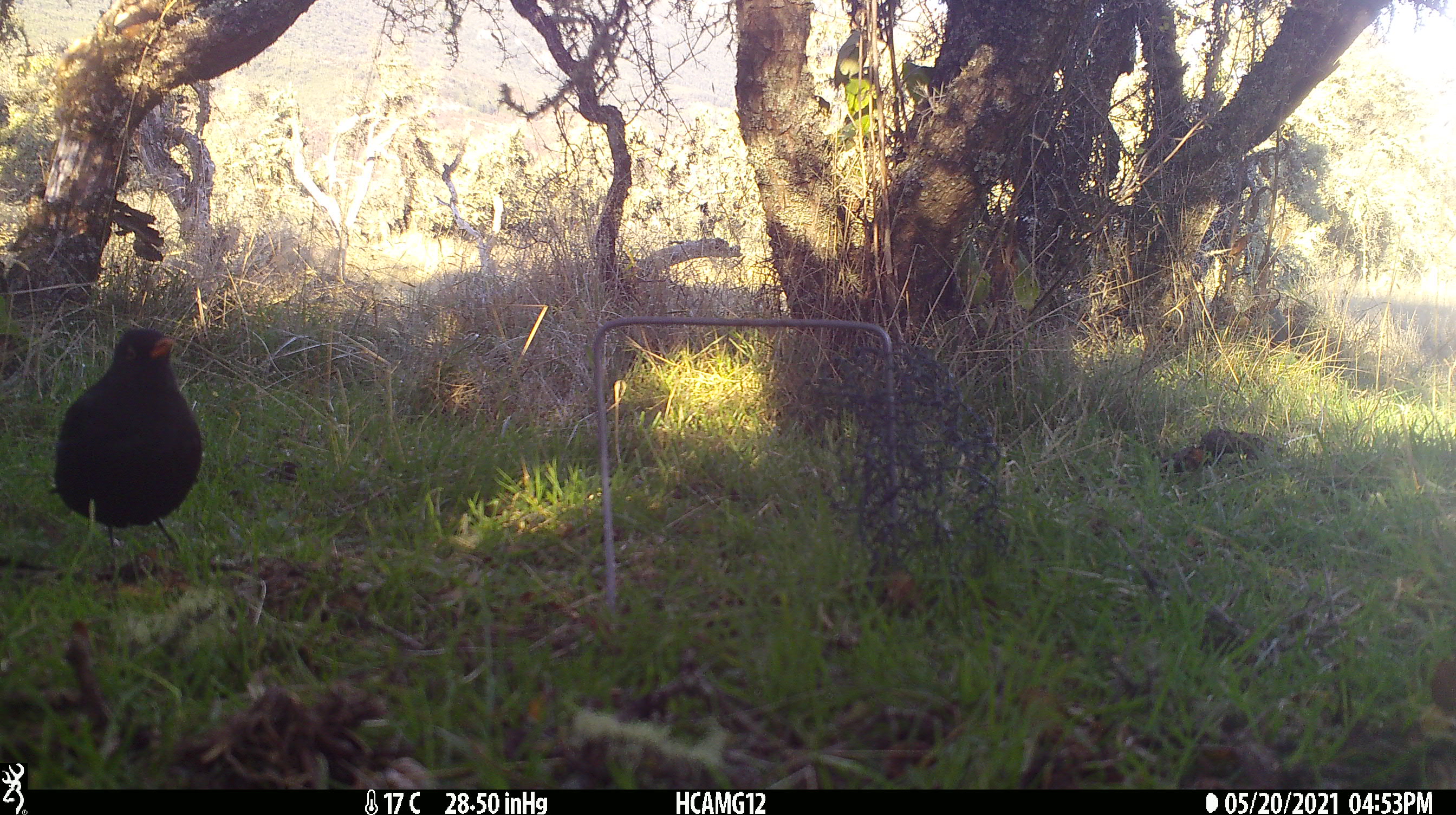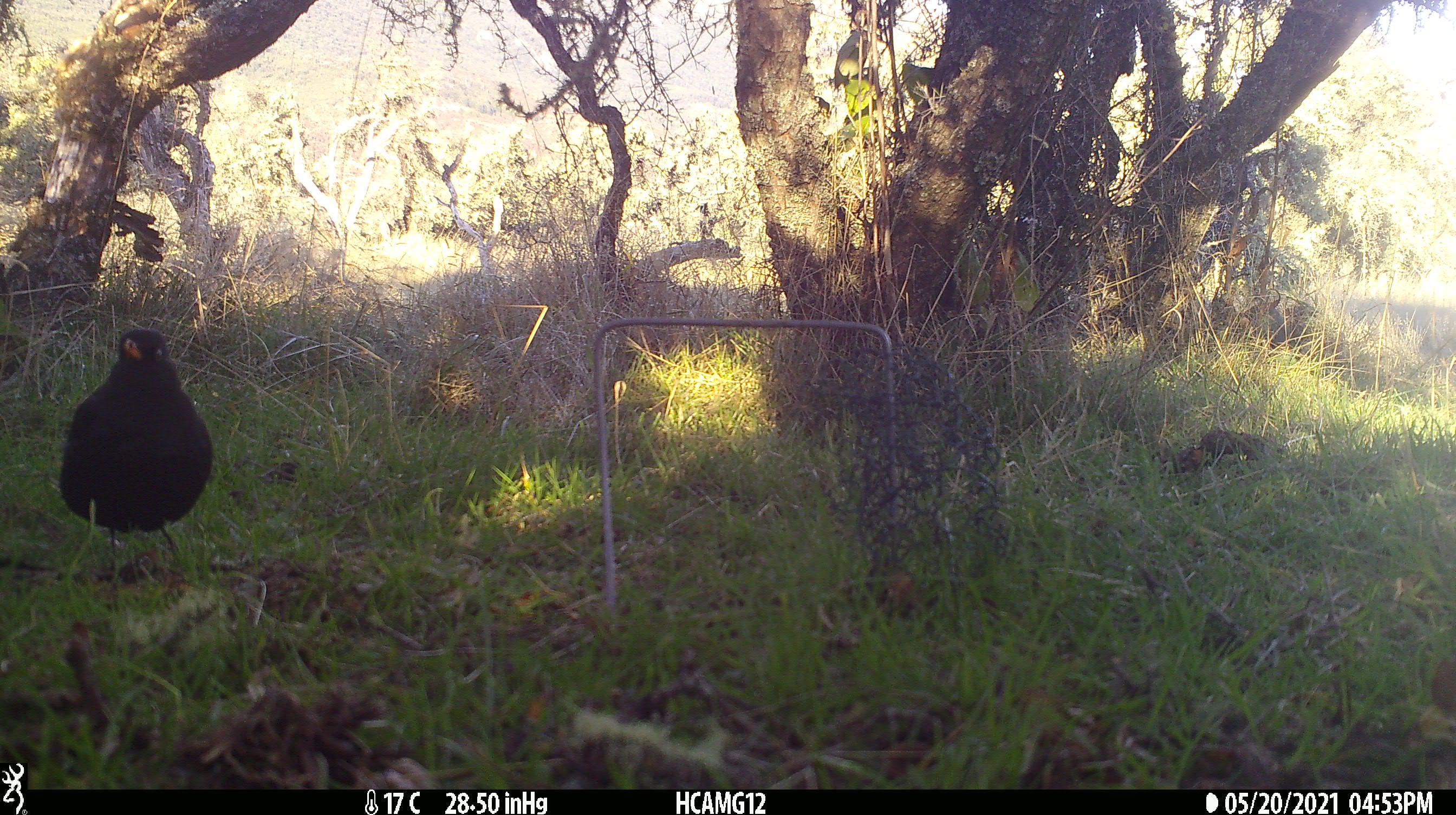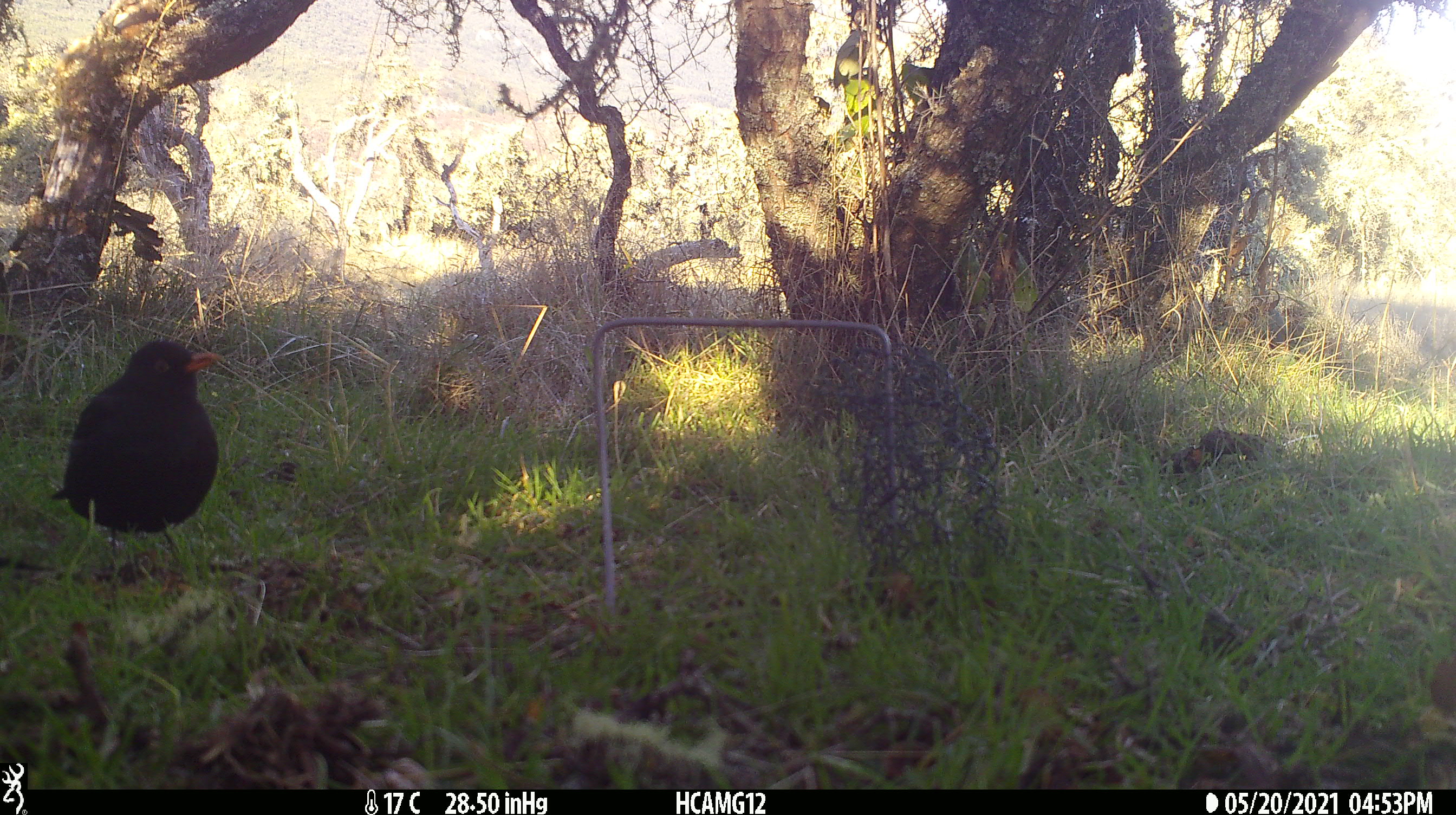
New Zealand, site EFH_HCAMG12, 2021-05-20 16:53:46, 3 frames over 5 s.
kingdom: Animalia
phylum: Chordata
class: Aves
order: Passeriformes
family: Turdidae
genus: Turdus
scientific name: Turdus merula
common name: eurasian blackbird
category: blackbird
Blackbird (eurasian blackbird) (Turdus merula).